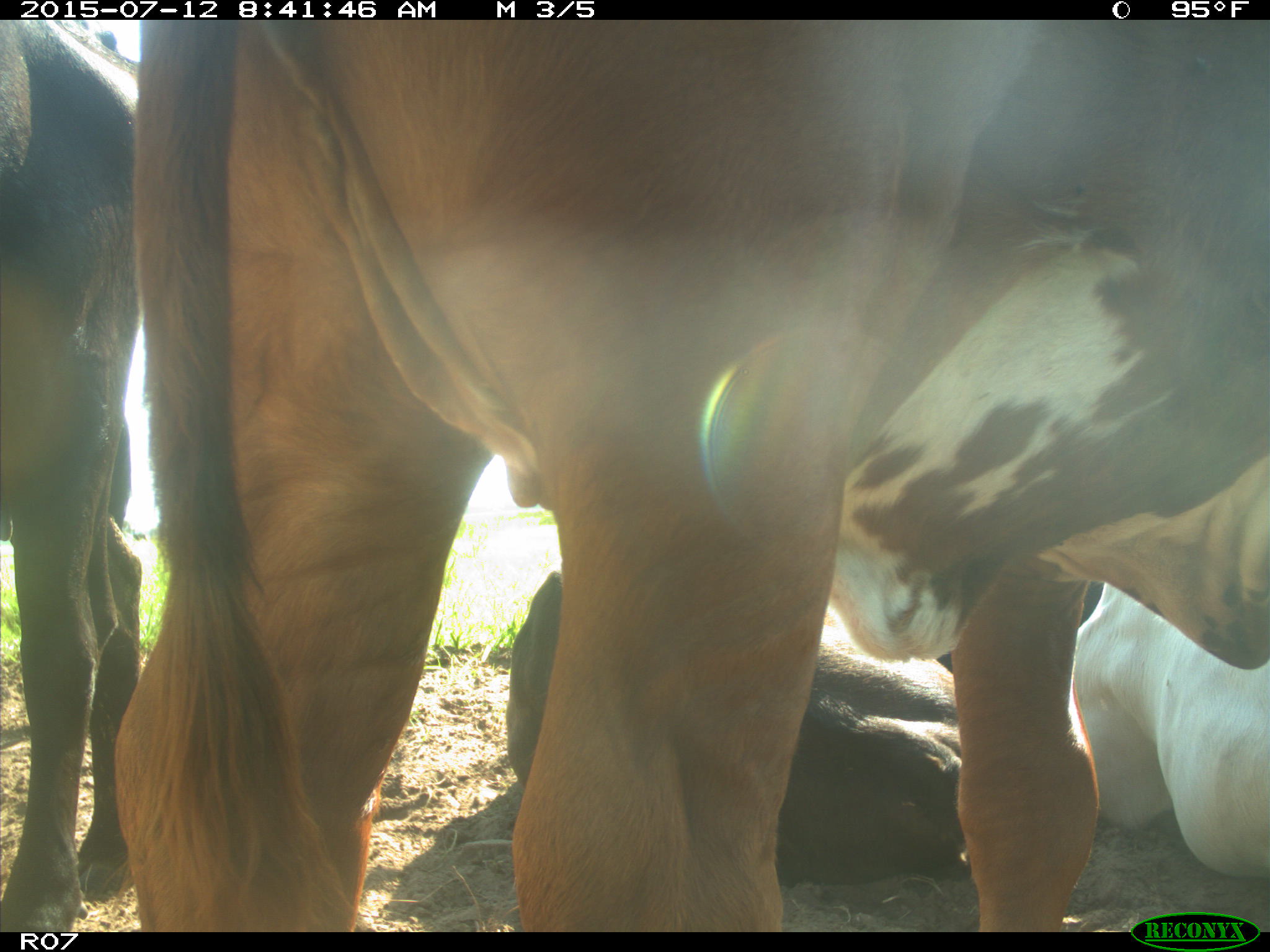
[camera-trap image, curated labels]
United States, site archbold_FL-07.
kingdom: Animalia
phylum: Chordata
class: Mammalia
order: Artiodactyla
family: Bovidae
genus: Bos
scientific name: Bos taurus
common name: domestic cow